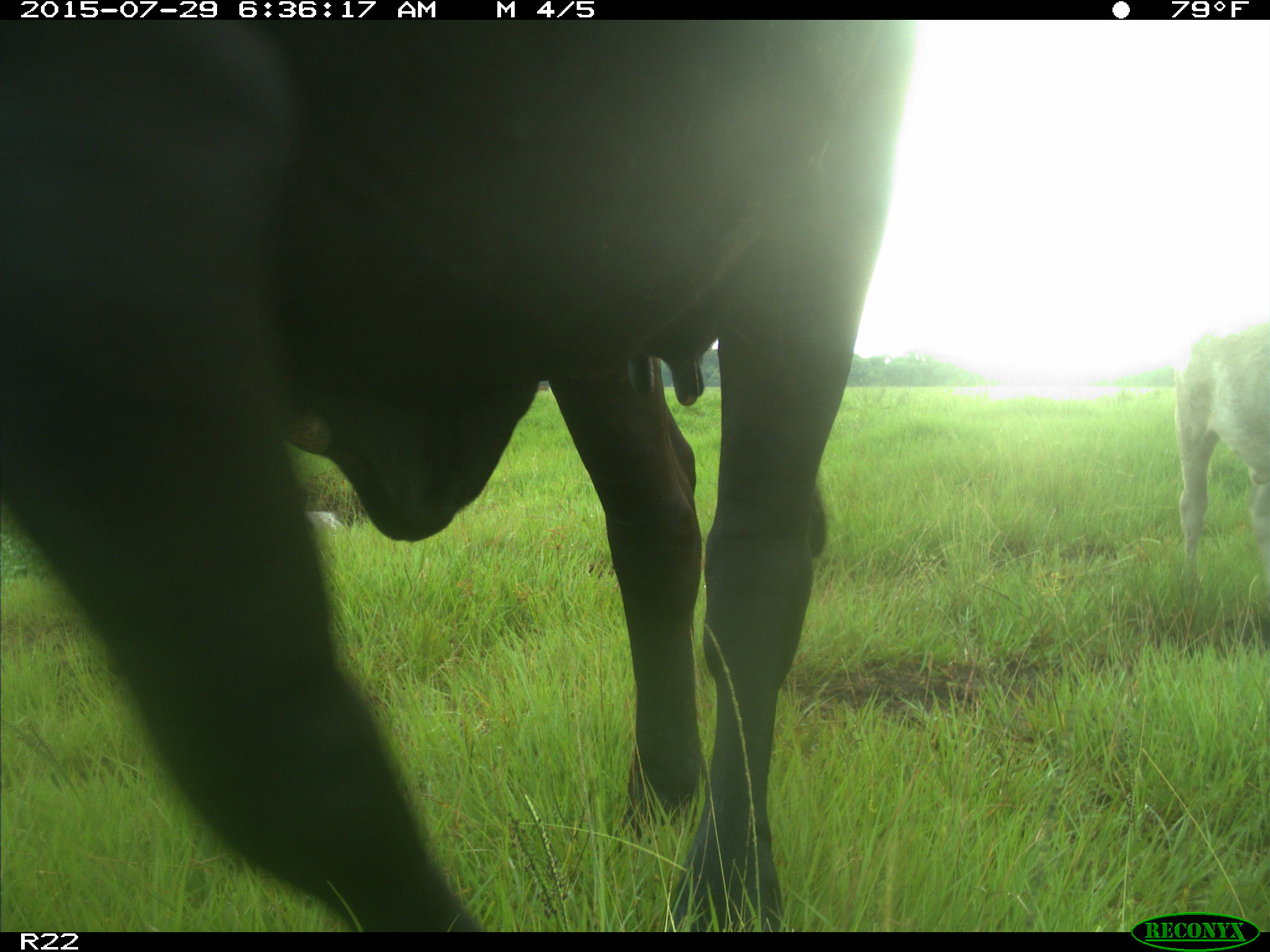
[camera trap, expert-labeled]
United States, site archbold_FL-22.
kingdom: Animalia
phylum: Chordata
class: Mammalia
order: Artiodactyla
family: Bovidae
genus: Bos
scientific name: Bos taurus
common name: domestic cow